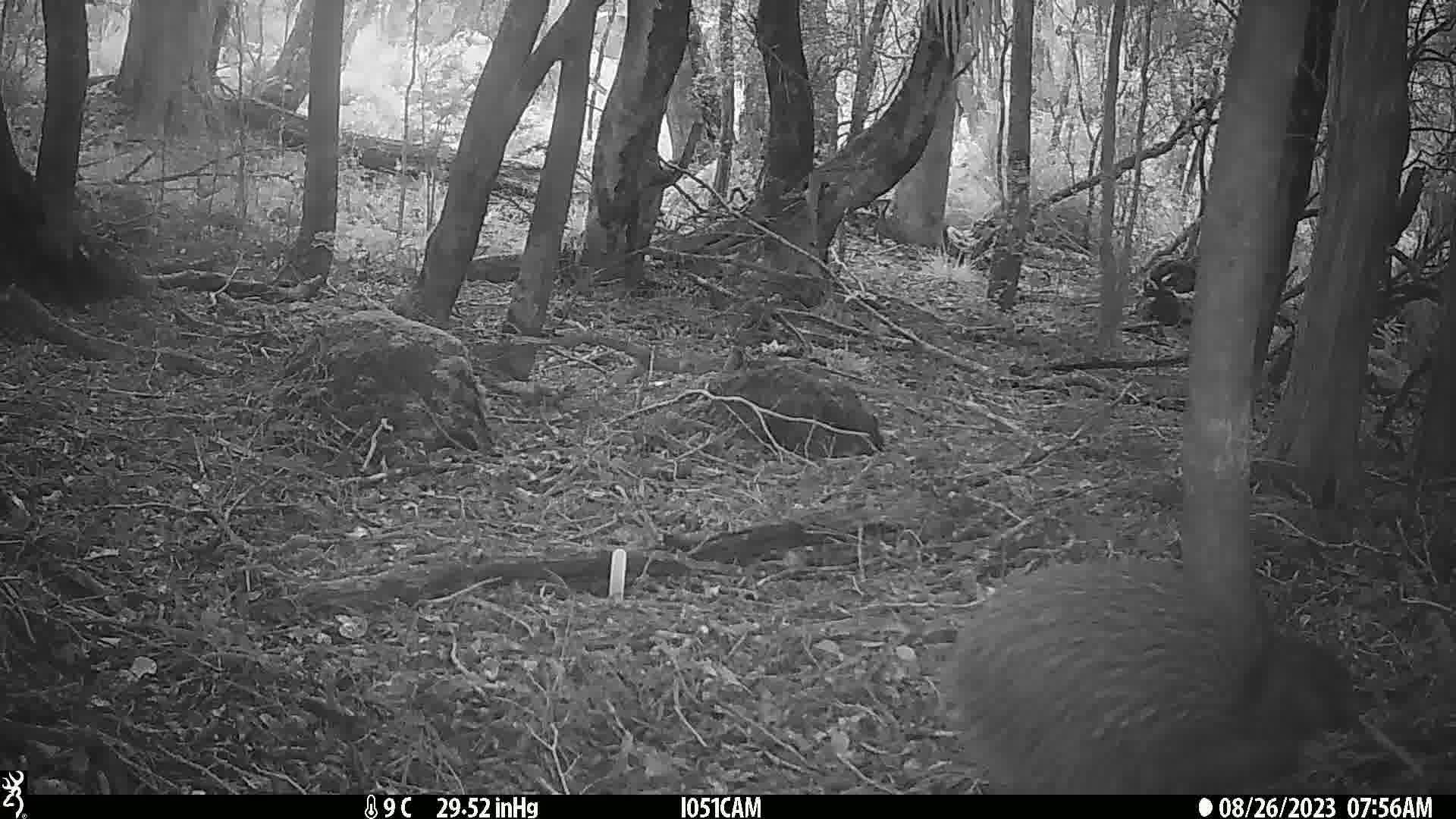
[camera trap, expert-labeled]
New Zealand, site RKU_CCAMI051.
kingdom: Animalia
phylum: Chordata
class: Aves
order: Apterygiformes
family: Apterygidae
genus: Apteryx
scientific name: Apteryx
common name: kiwi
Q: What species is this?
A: Kiwi (Apteryx).